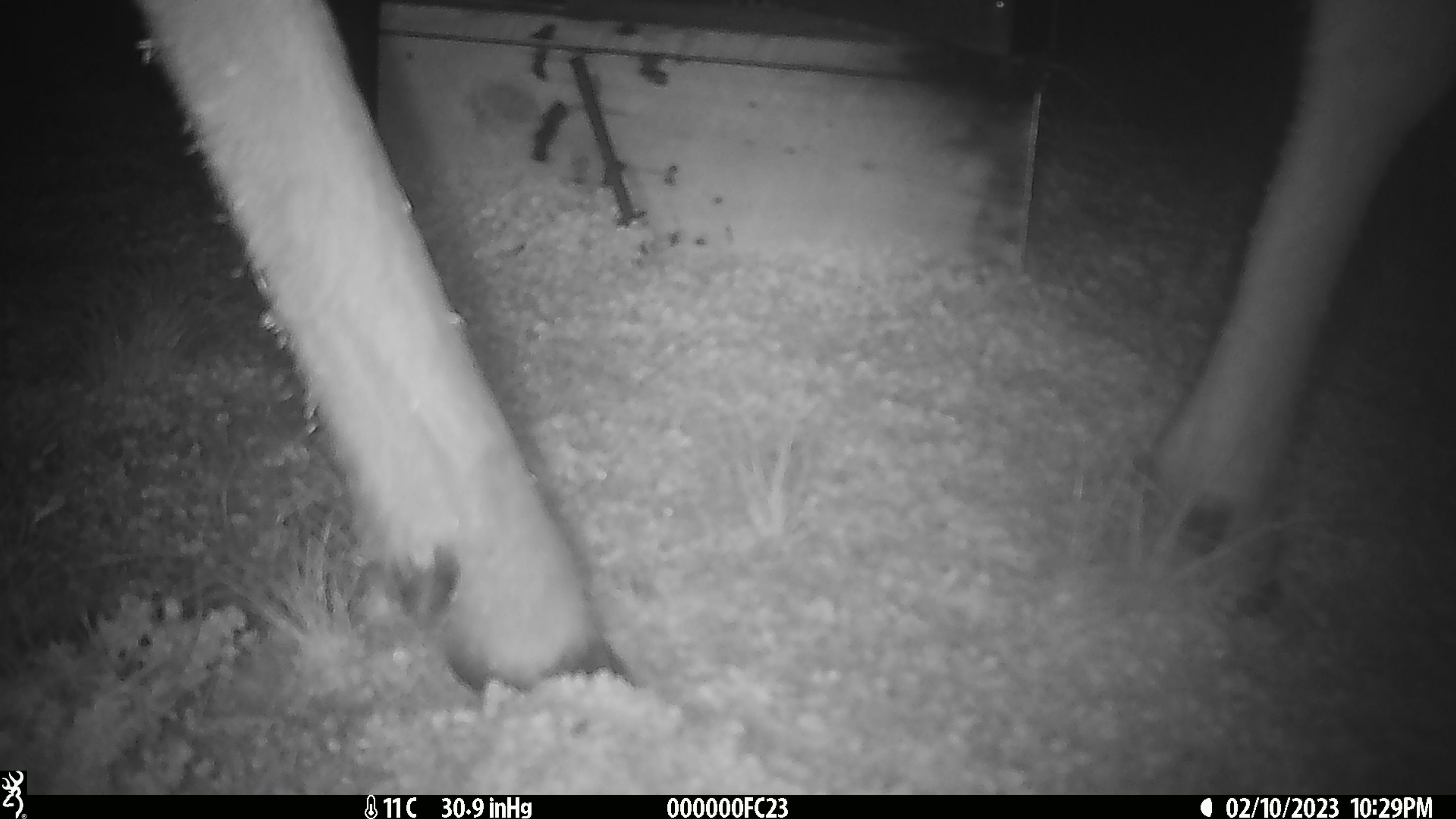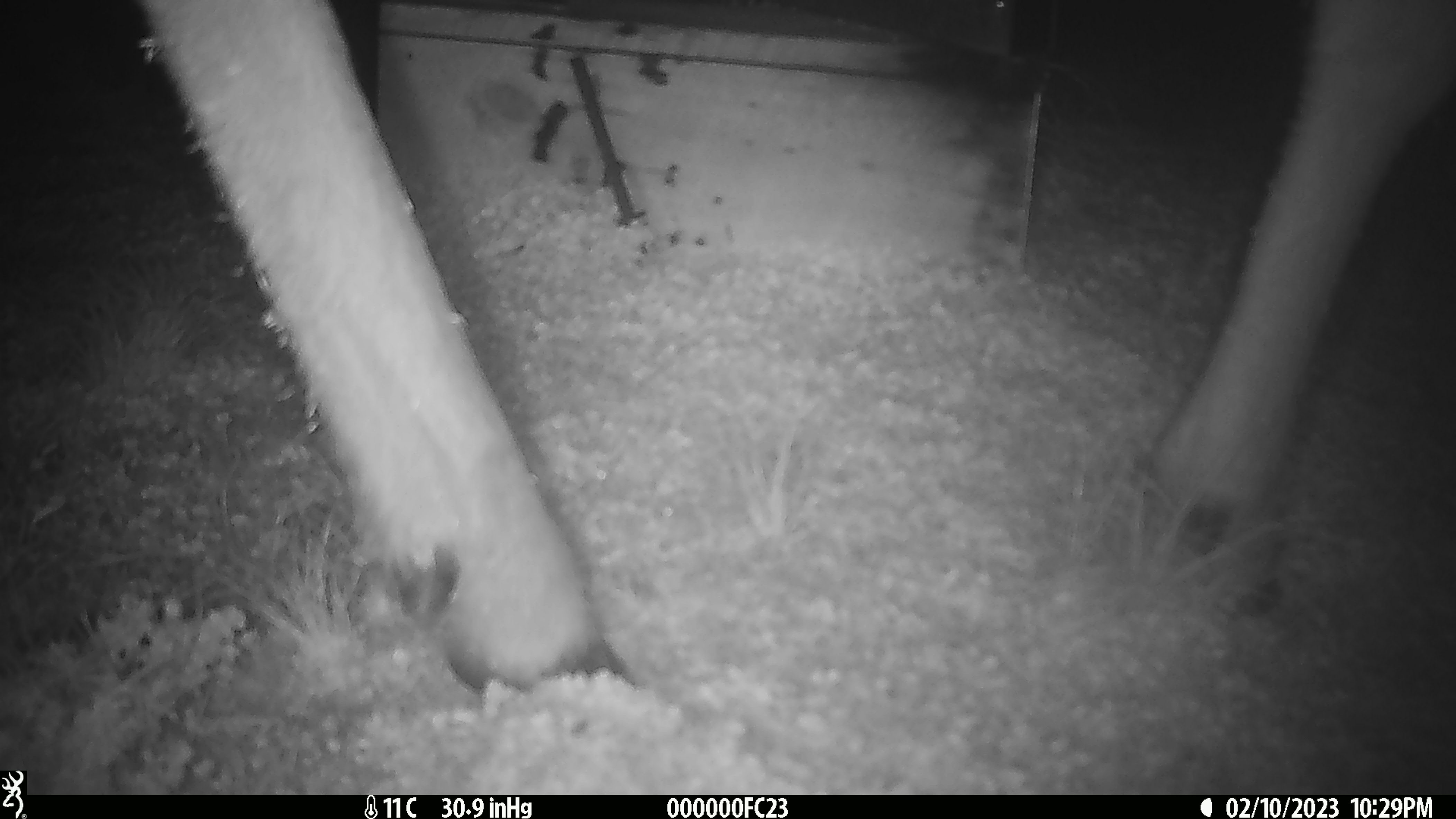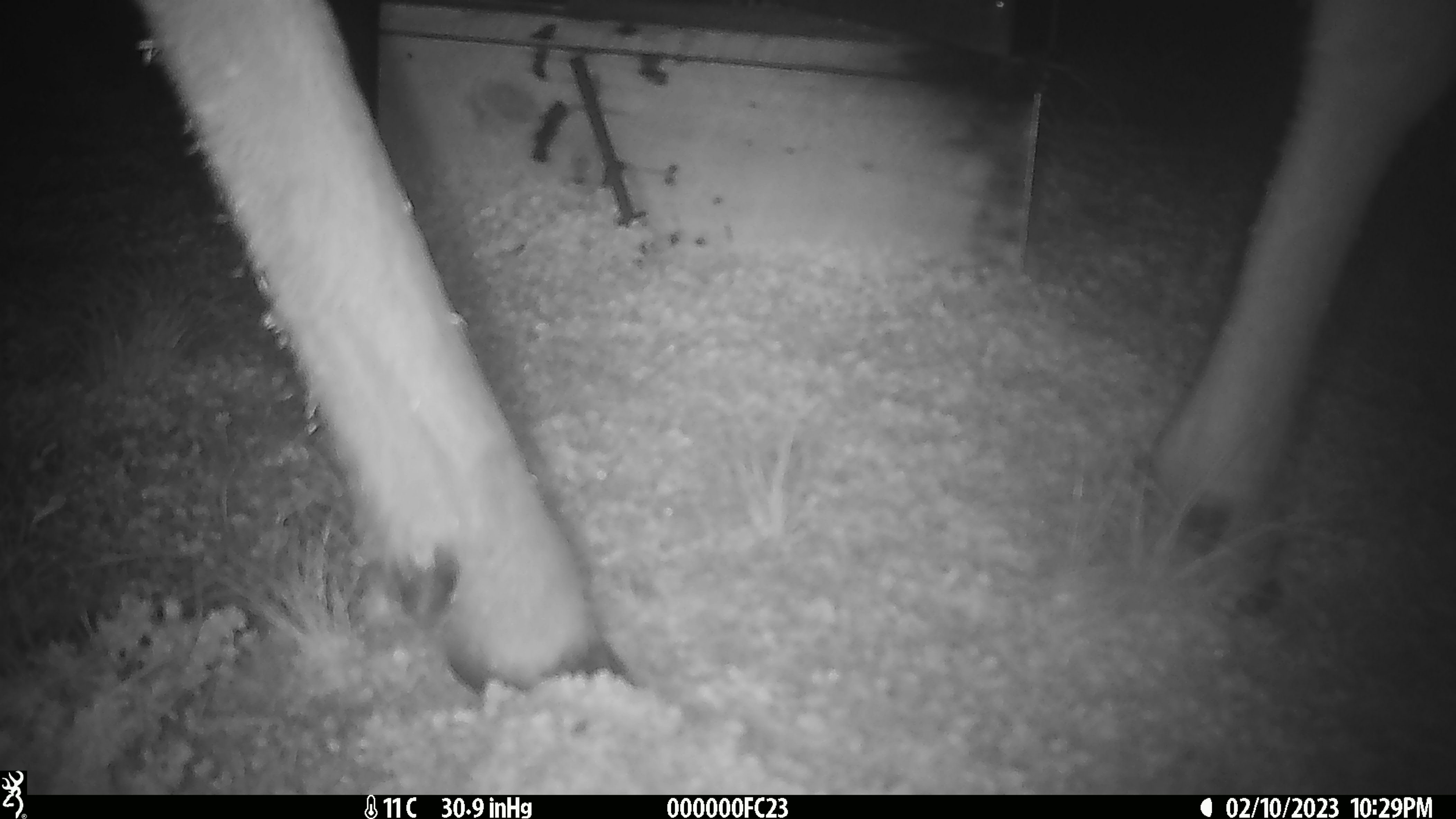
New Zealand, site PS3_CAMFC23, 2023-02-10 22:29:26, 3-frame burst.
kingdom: Animalia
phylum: Chordata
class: Mammalia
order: Artiodactyla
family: Cervidae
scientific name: Cervidae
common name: deer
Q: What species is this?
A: Deer (Cervidae).